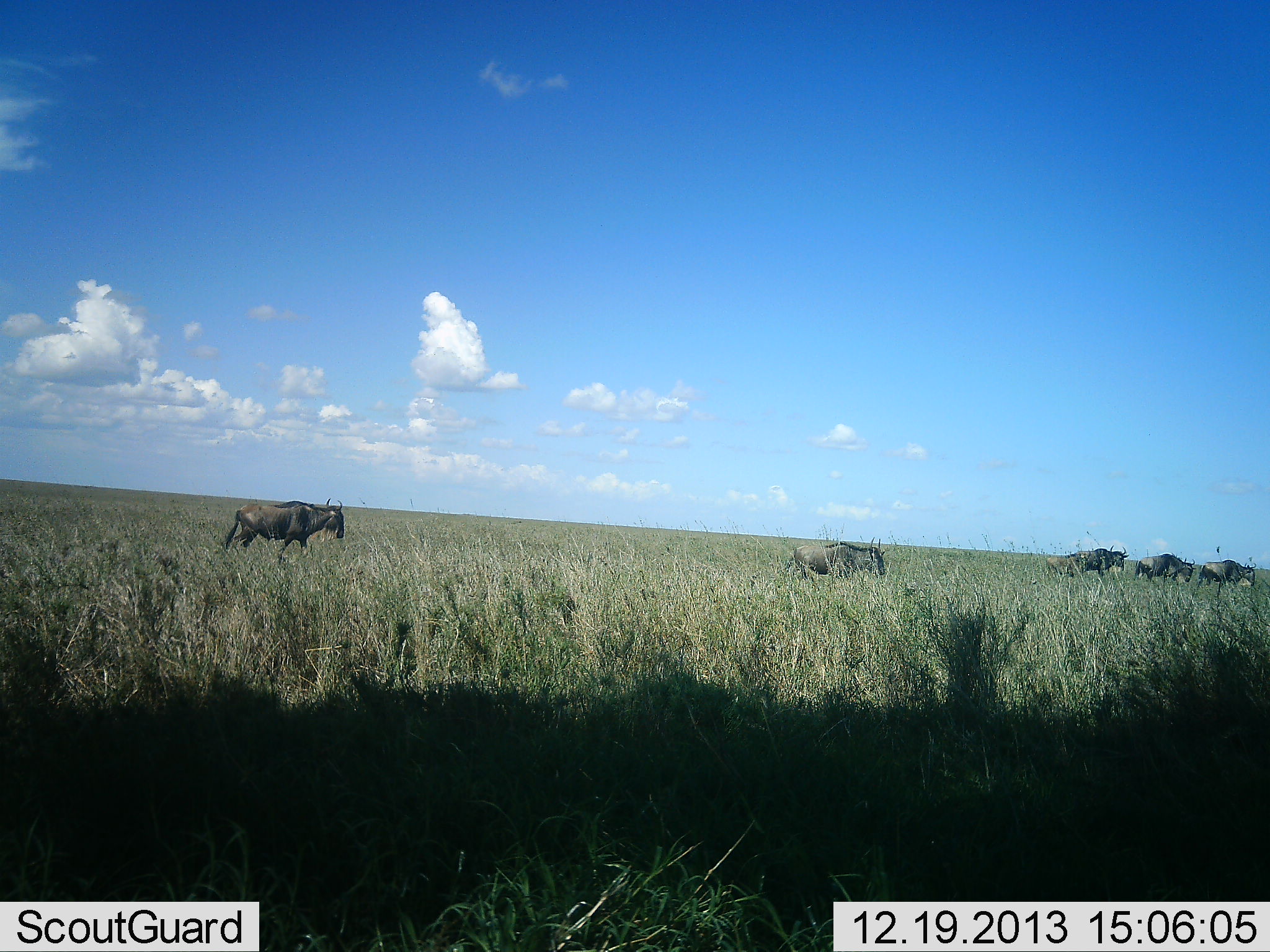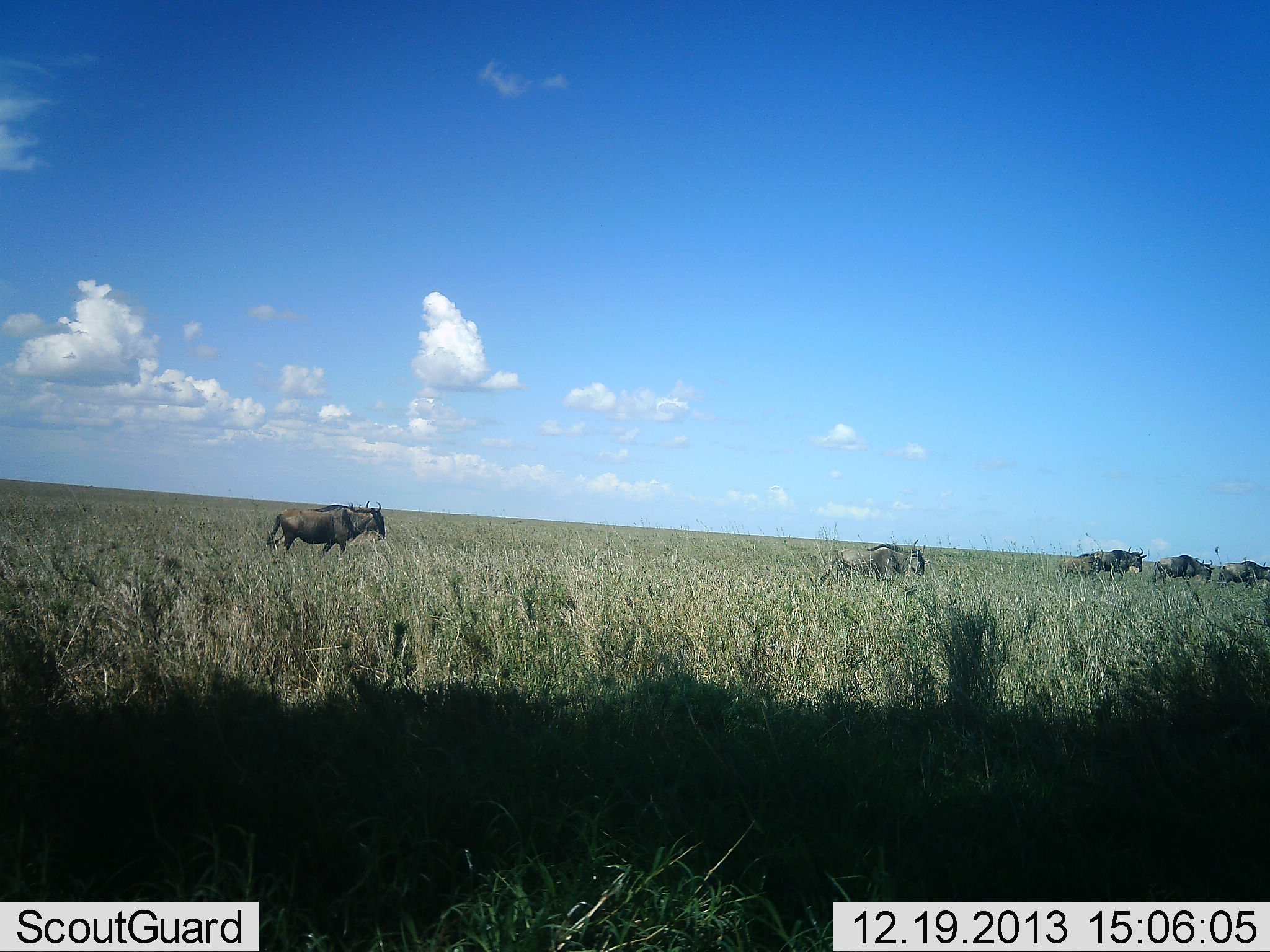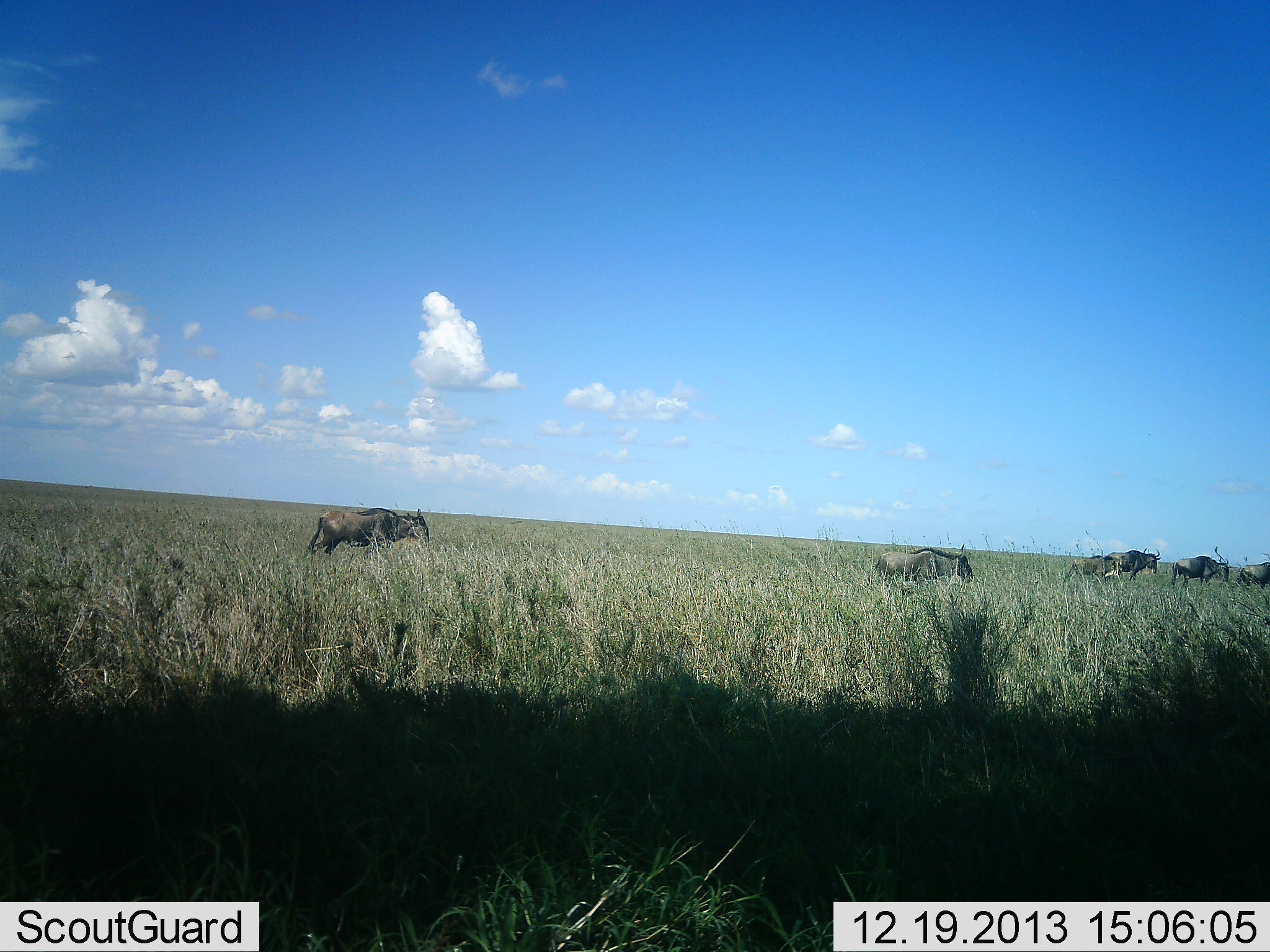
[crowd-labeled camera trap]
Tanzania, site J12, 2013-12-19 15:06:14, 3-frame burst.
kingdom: Animalia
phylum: Chordata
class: Mammalia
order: Artiodactyla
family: Bovidae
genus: Connochaetes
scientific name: Connochaetes taurinus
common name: blue wildebeest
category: wildebeest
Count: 5.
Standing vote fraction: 3%.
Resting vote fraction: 0%.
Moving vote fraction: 98%.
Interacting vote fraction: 0%.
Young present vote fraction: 0%.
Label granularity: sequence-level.